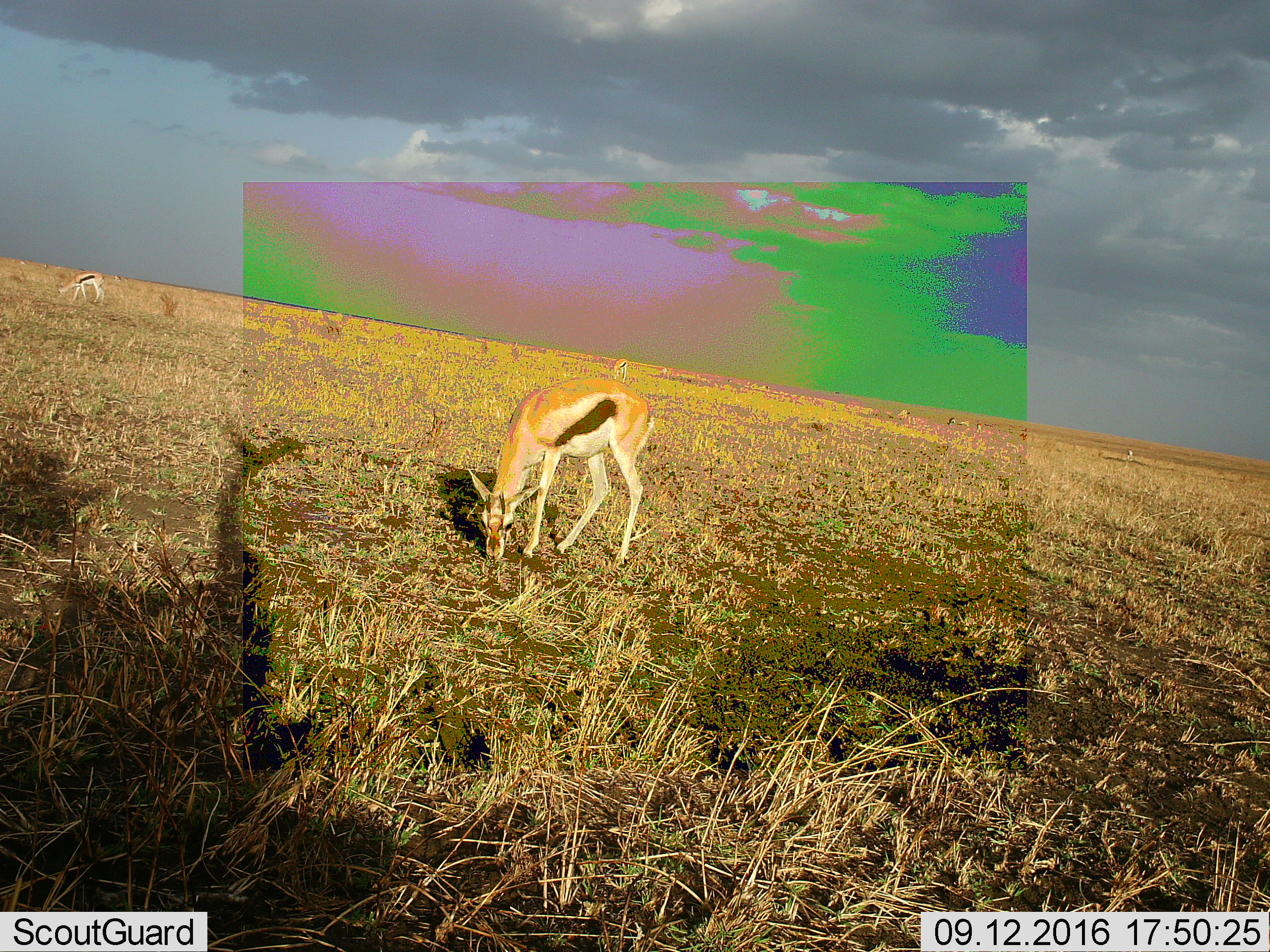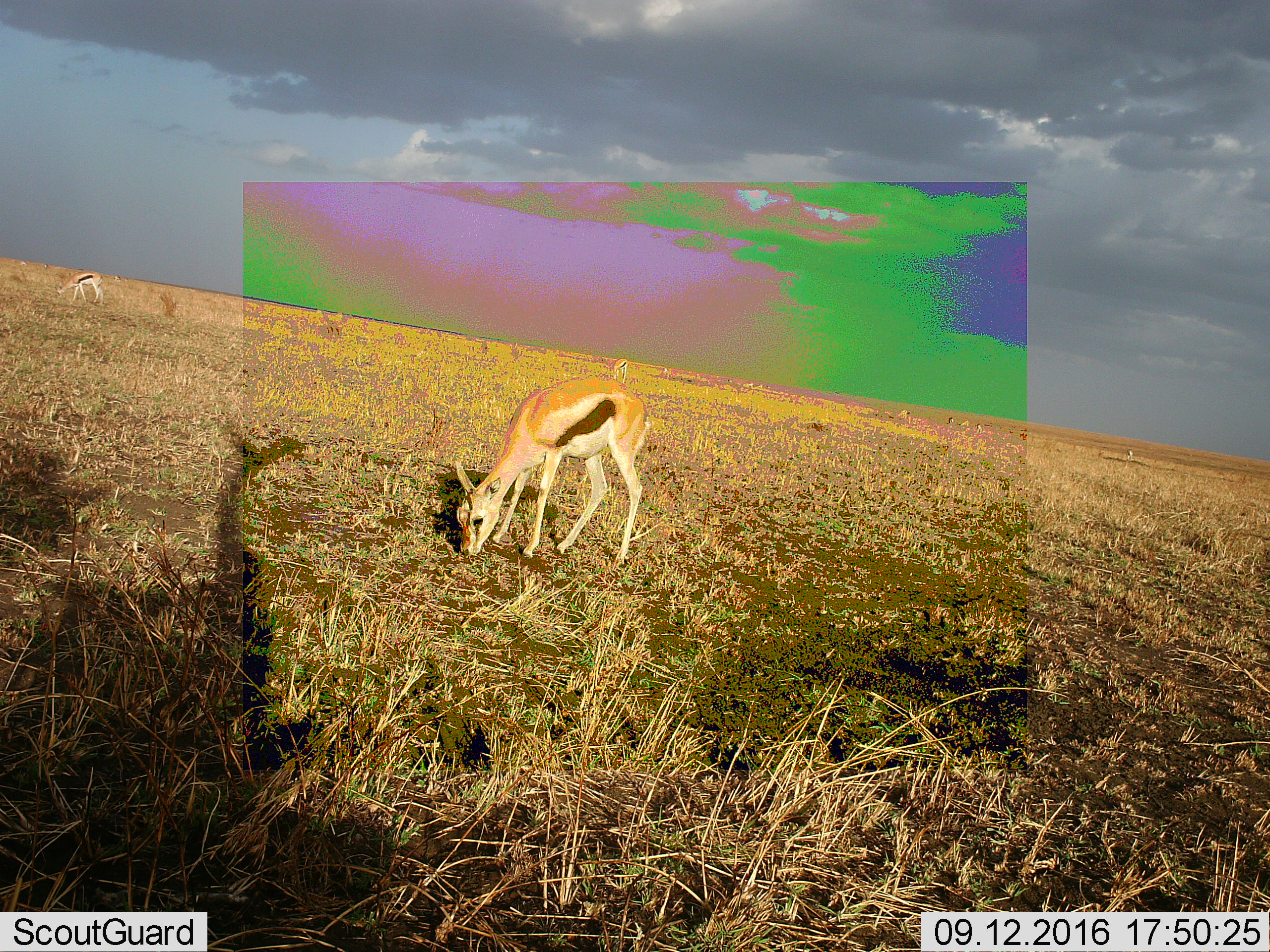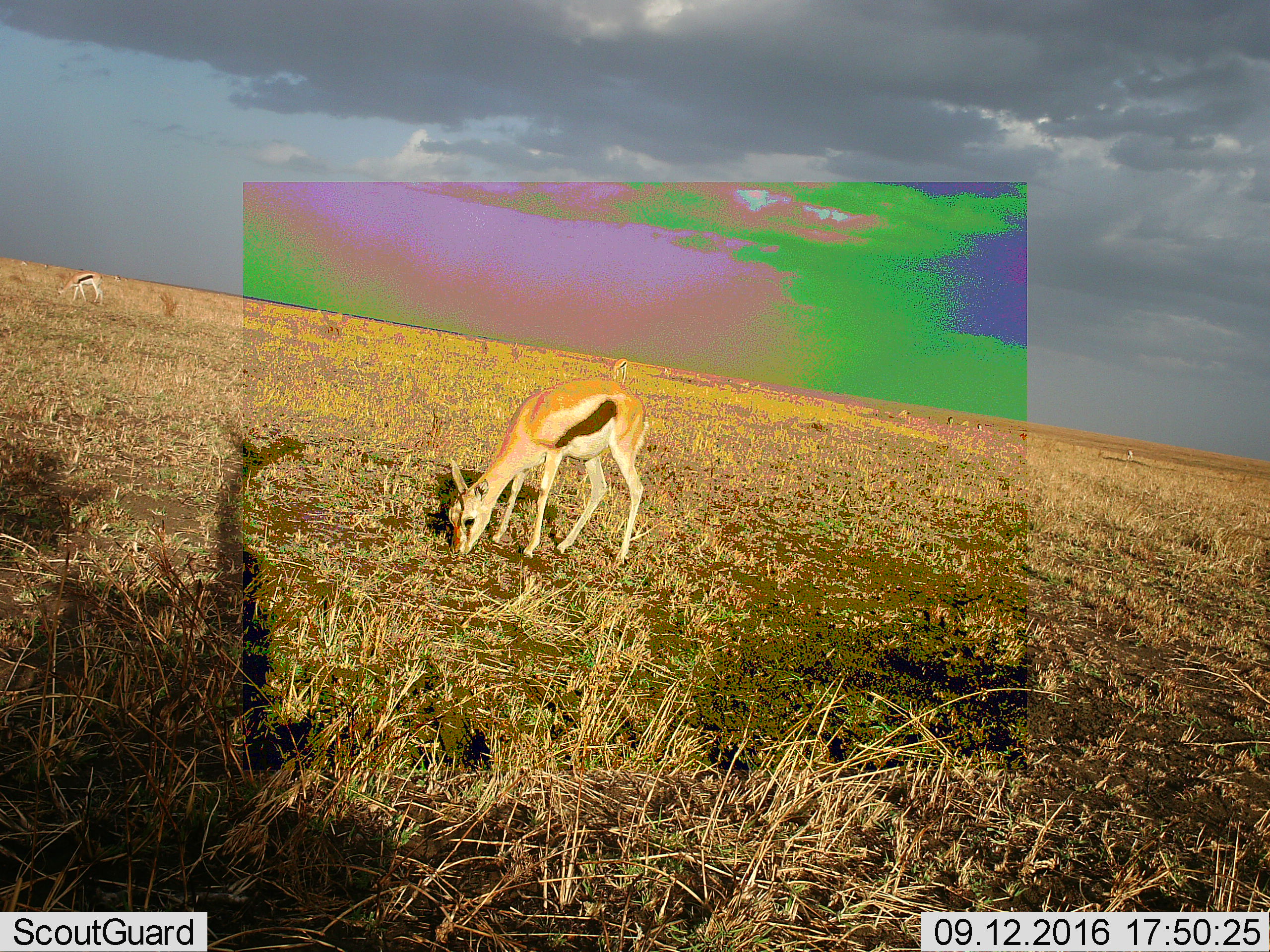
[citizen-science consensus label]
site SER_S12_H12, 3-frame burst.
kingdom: Animalia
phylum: Chordata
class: Mammalia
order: Artiodactyla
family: Bovidae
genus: Eudorcas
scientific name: Eudorcas thomsonii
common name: thomson's gazelle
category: gazellethomsons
Gazellethomsons (thomson's gazelle) (Eudorcas thomsonii), count 11-50. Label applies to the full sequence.